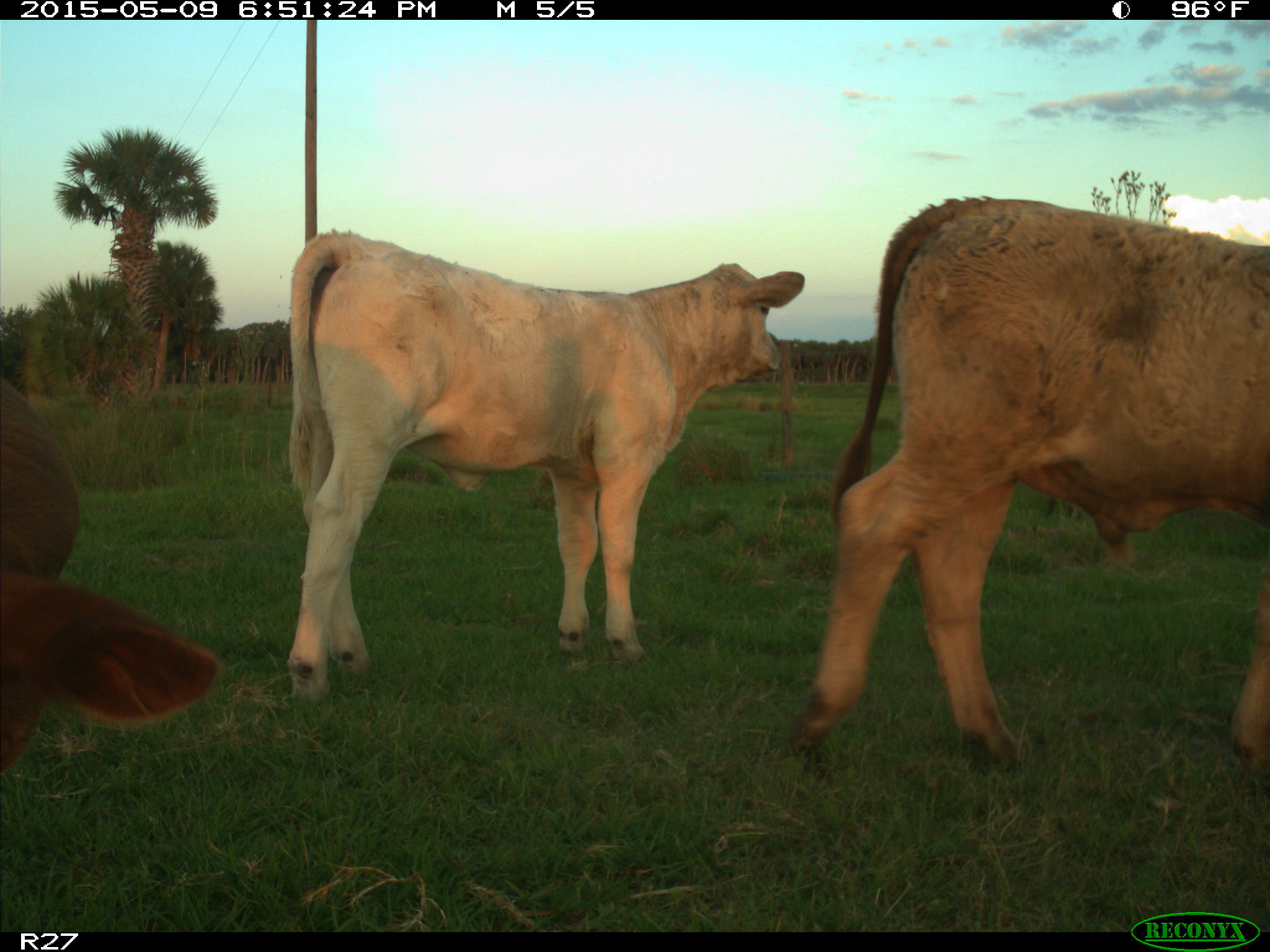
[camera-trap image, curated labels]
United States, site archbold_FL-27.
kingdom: Animalia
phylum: Chordata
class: Mammalia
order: Artiodactyla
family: Bovidae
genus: Bos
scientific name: Bos taurus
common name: domestic cow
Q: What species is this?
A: Bos taurus (domestic cow).